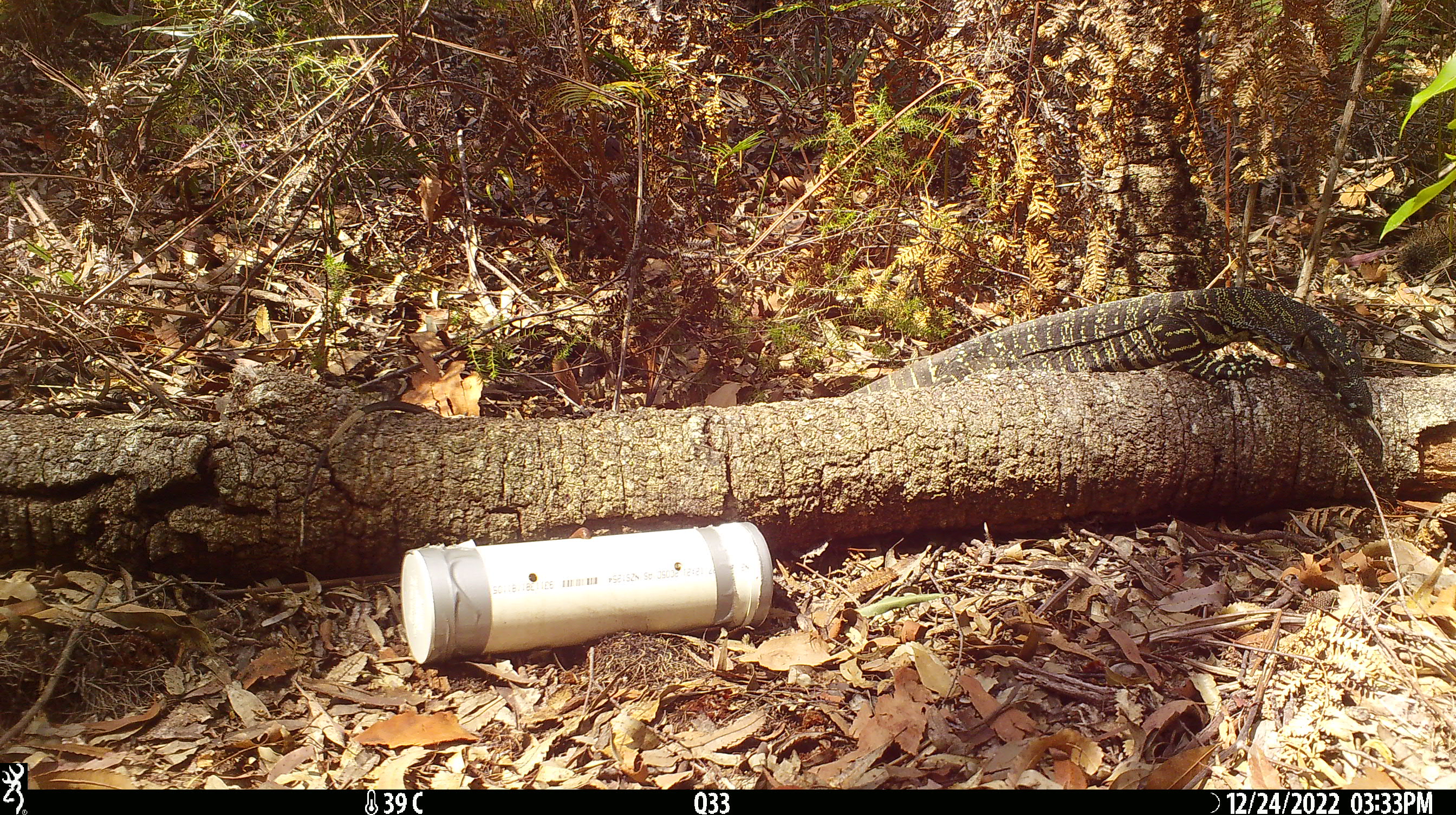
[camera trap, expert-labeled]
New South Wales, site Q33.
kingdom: Animalia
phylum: Chordata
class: Reptilia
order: Squamata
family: Varanidae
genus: Varanus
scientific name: Varanus varius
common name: lace monitor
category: goanna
Goanna (lace monitor) (Varanus varius).